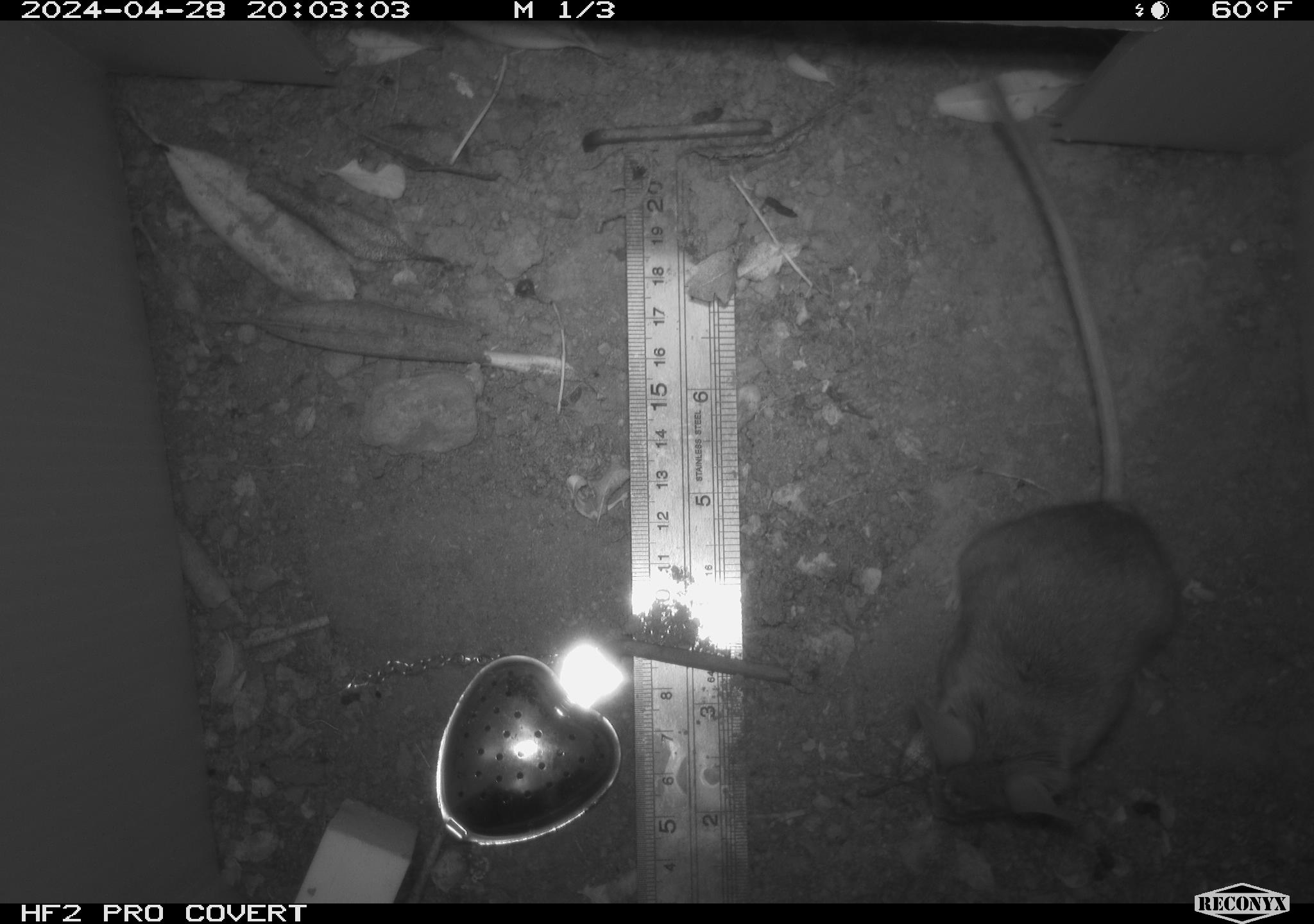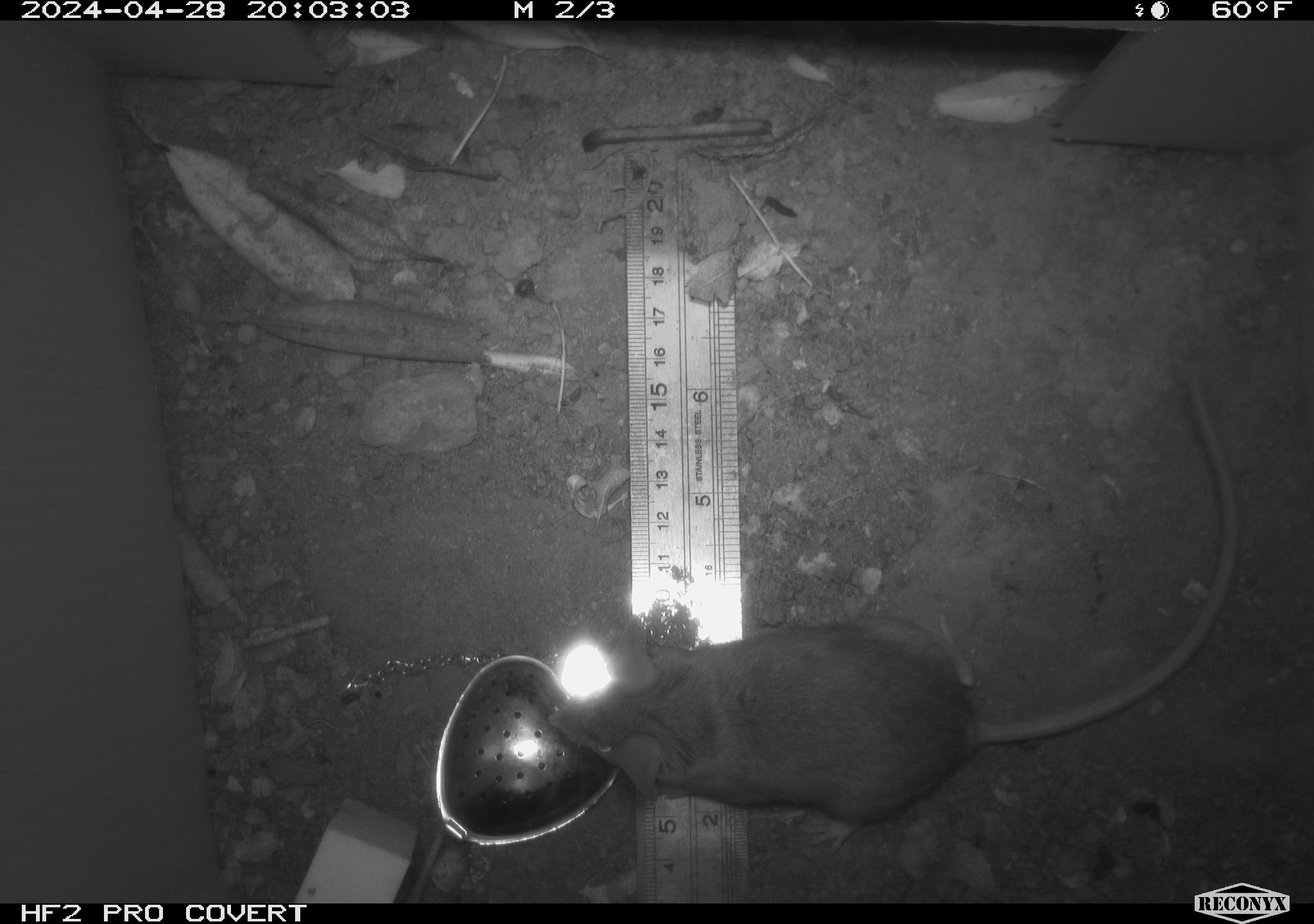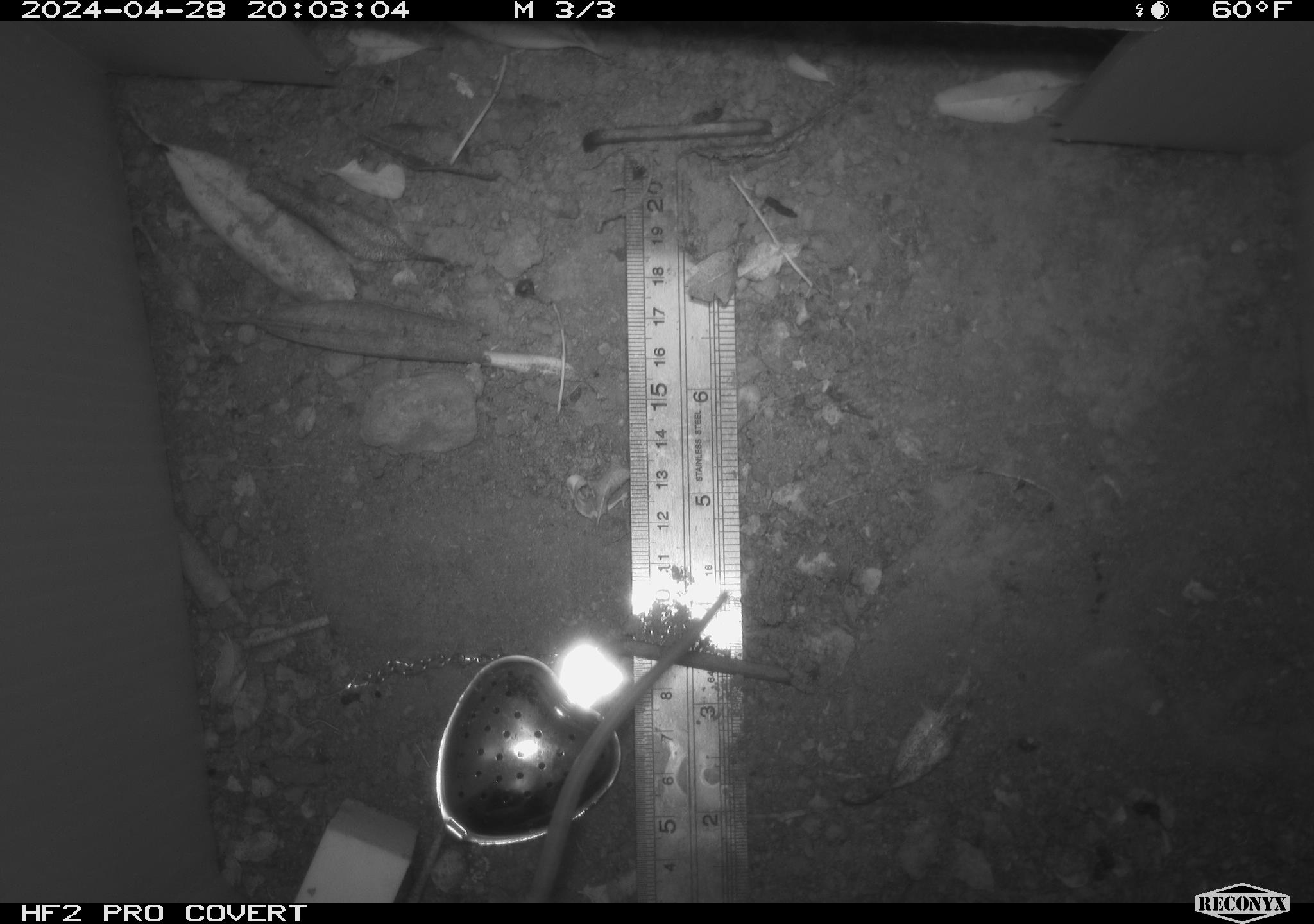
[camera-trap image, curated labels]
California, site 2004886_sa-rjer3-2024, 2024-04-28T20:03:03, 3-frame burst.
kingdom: Animalia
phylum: Chordata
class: Mammalia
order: Rodentia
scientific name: Rodentia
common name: mouse species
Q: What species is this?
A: Mouse species (Rodentia).